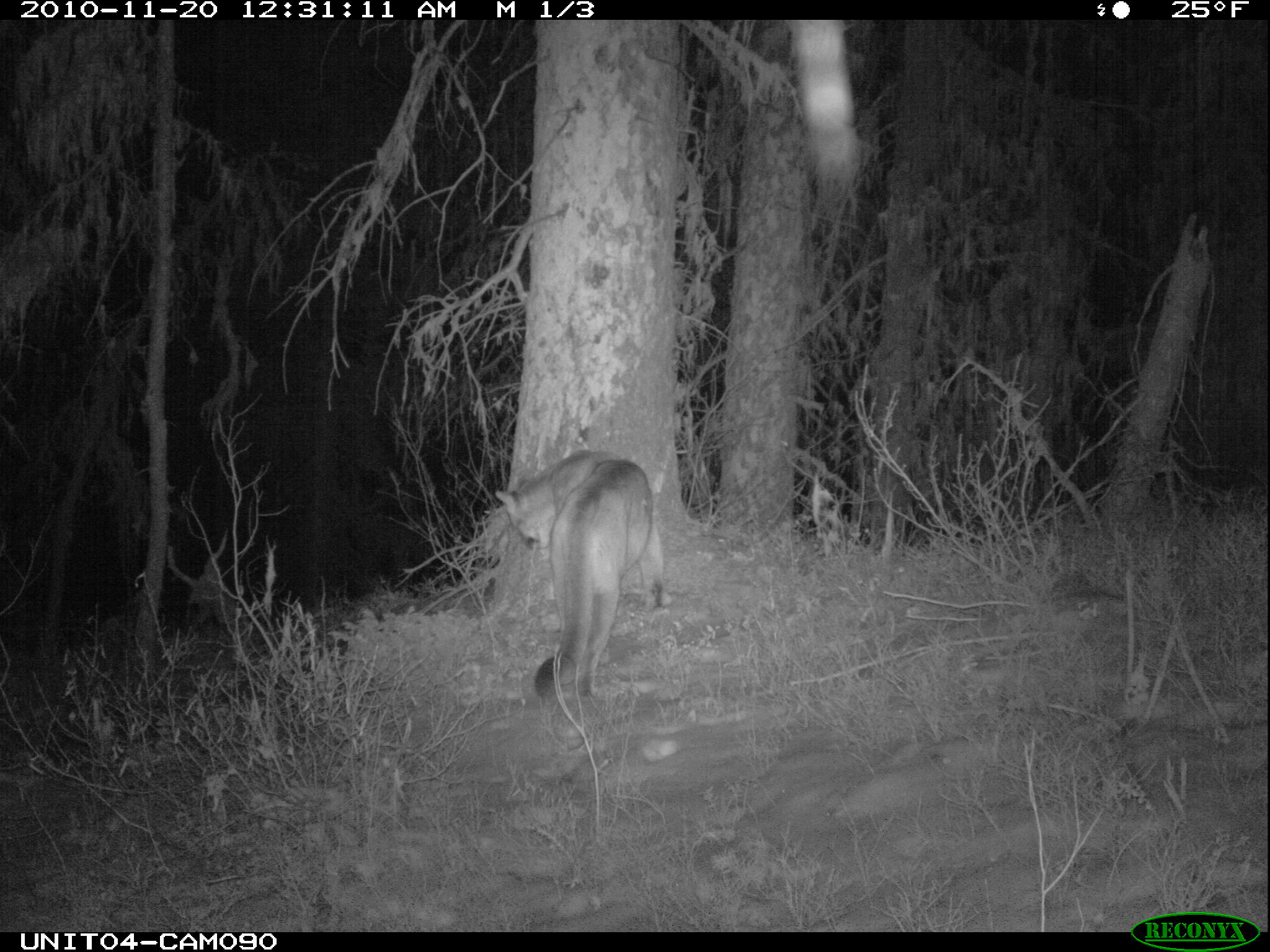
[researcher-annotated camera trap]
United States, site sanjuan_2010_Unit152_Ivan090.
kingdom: Animalia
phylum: Chordata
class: Mammalia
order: Carnivora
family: Felidae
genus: Puma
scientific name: Puma concolor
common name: mountain lion